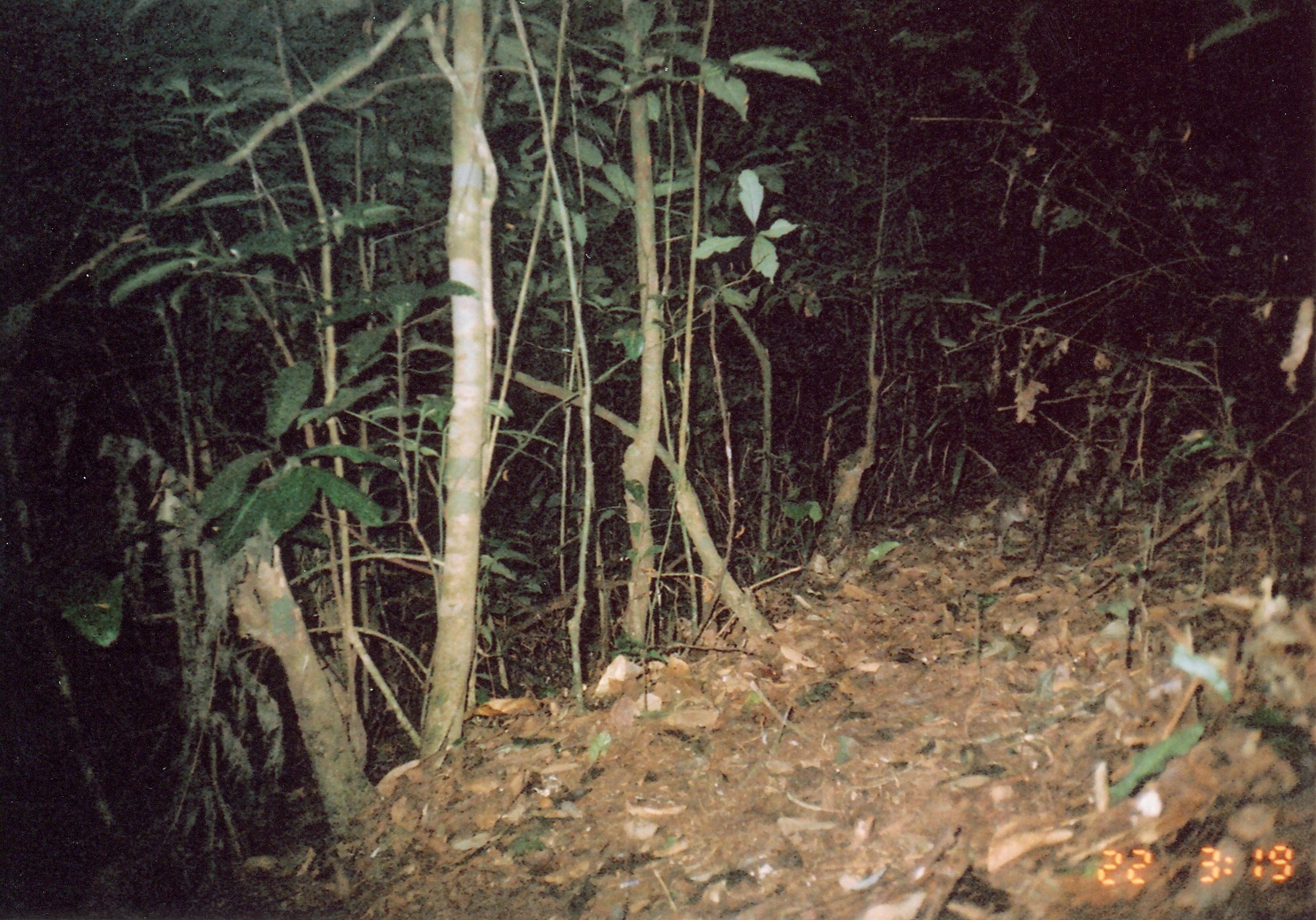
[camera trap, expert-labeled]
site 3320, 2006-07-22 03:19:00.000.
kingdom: Animalia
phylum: Chordata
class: Mammalia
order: Rodentia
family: Nesomyidae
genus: Cricetomys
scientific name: Cricetomys gambianus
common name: african giant pouched rat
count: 1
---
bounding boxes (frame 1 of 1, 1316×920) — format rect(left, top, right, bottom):
cricetomys gambianus: rect(993, 484, 1045, 555)